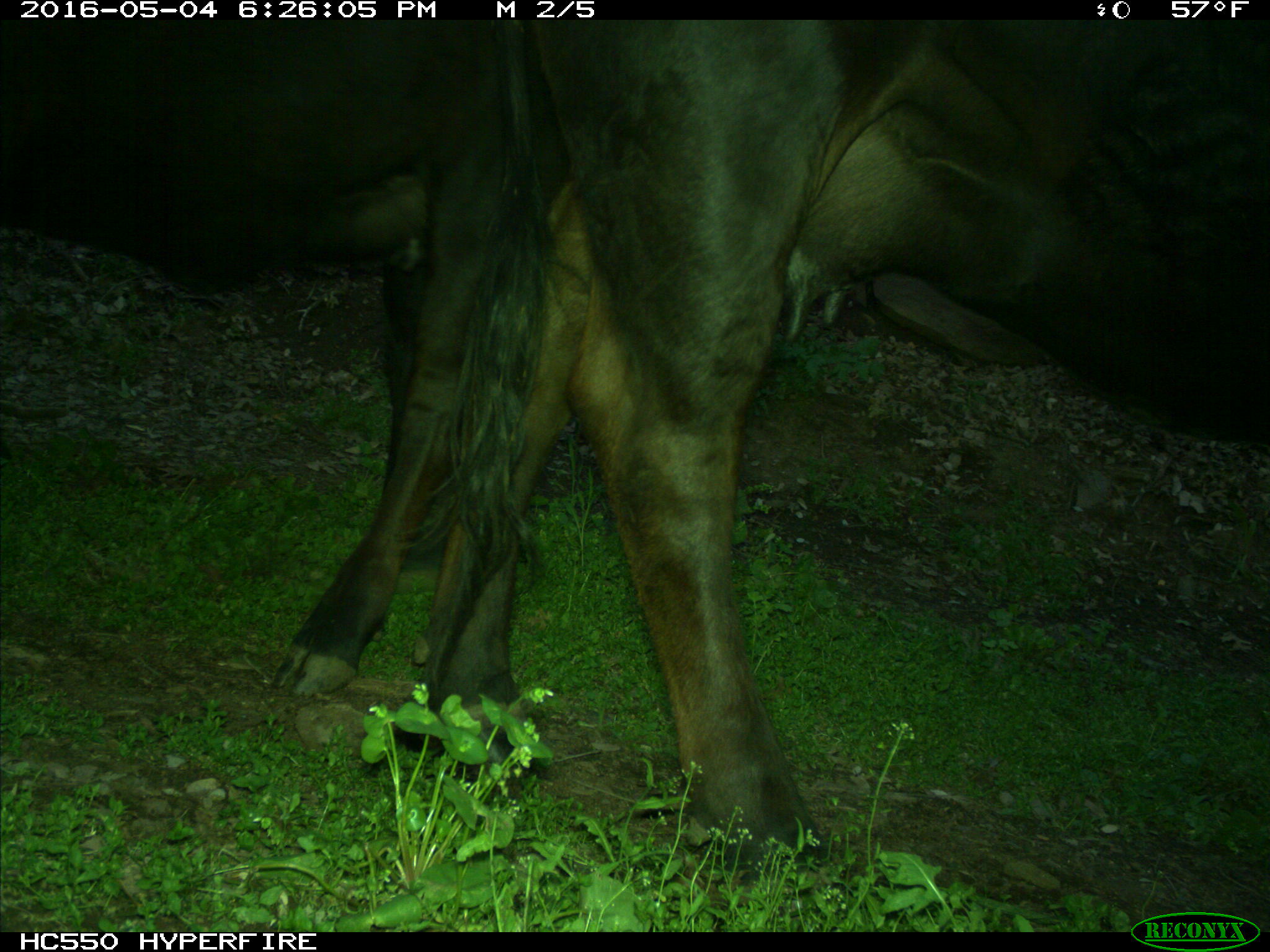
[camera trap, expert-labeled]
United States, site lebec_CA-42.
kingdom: Animalia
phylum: Chordata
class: Mammalia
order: Artiodactyla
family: Bovidae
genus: Bos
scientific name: Bos taurus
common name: domestic cow